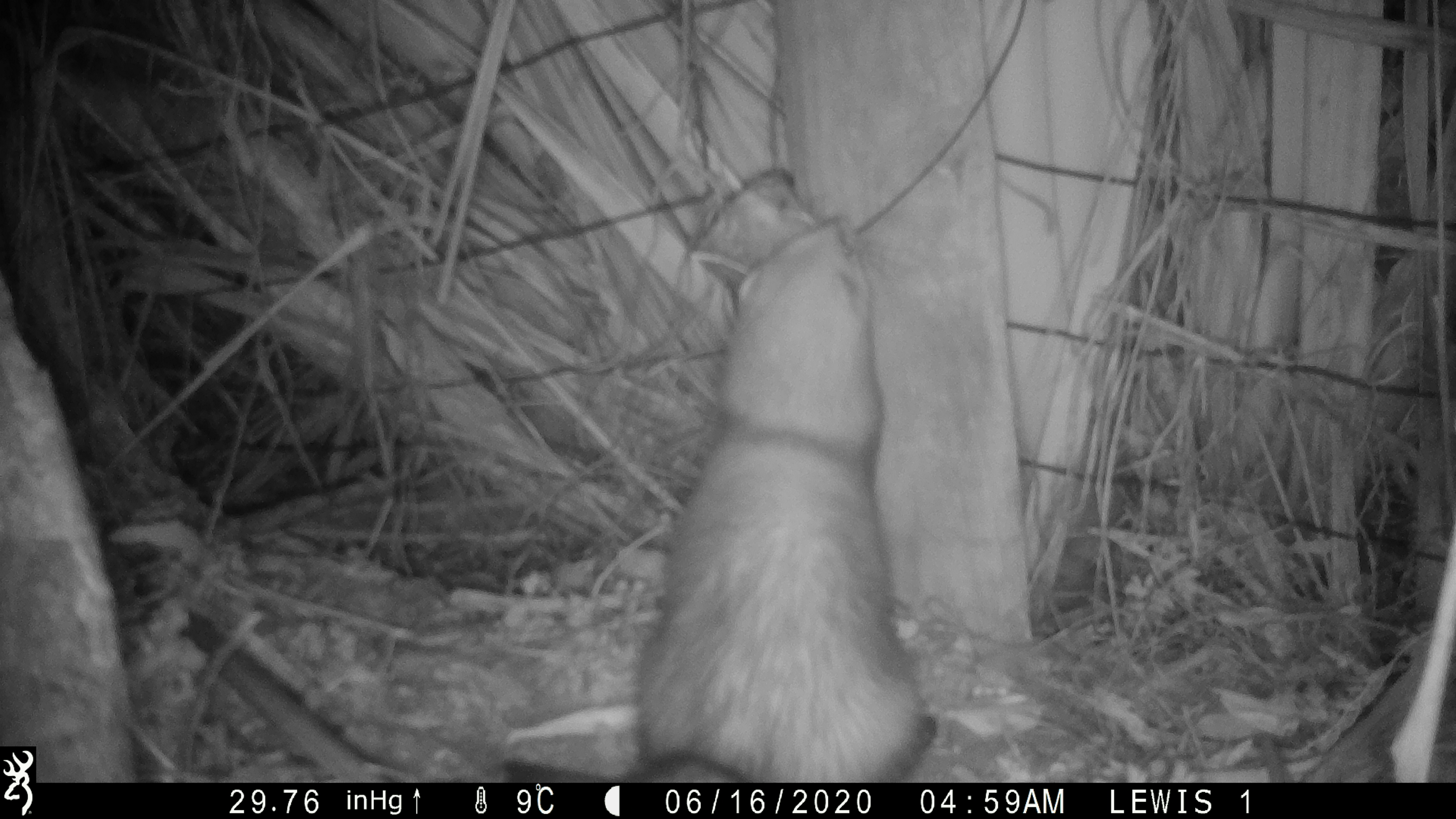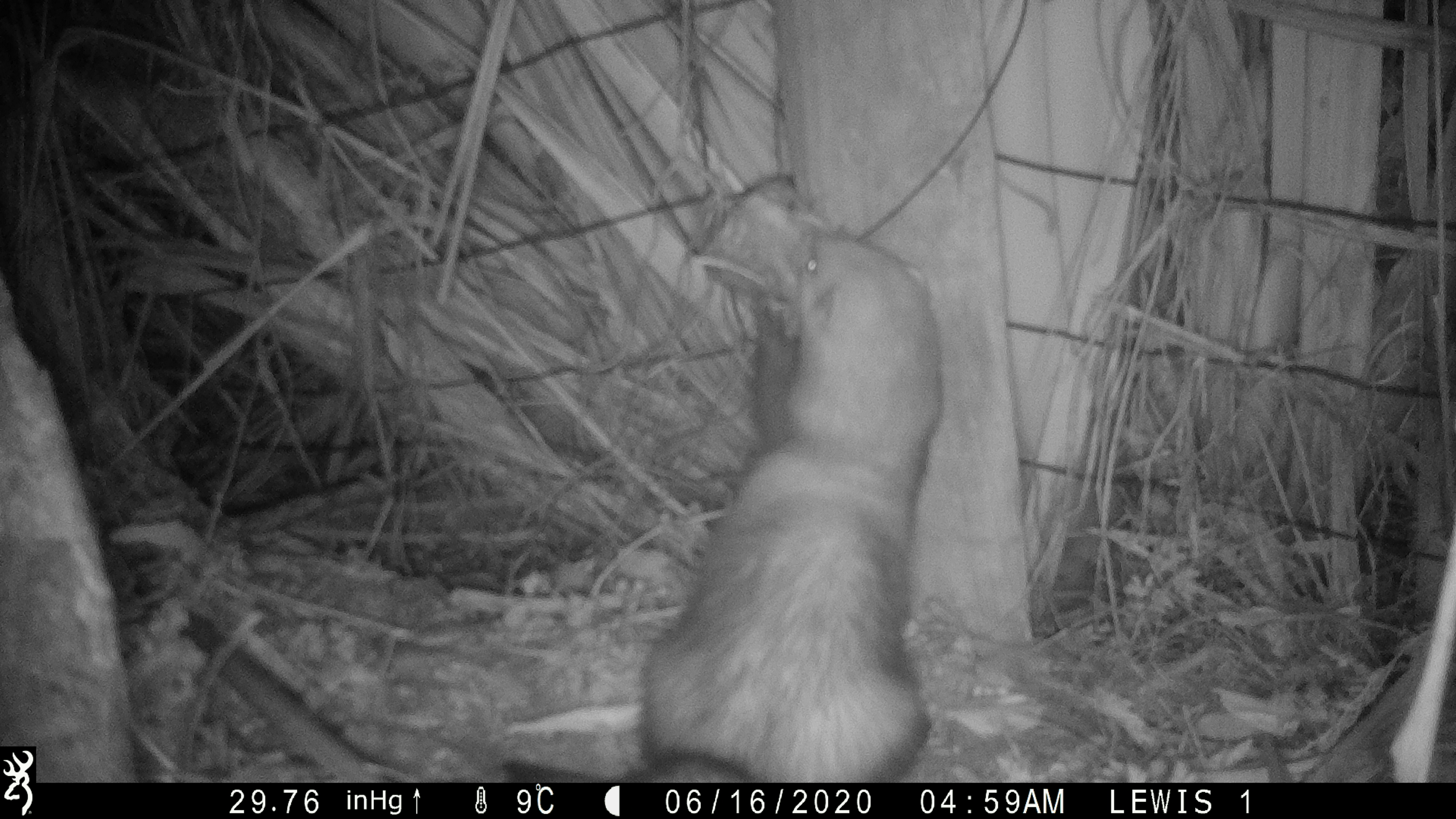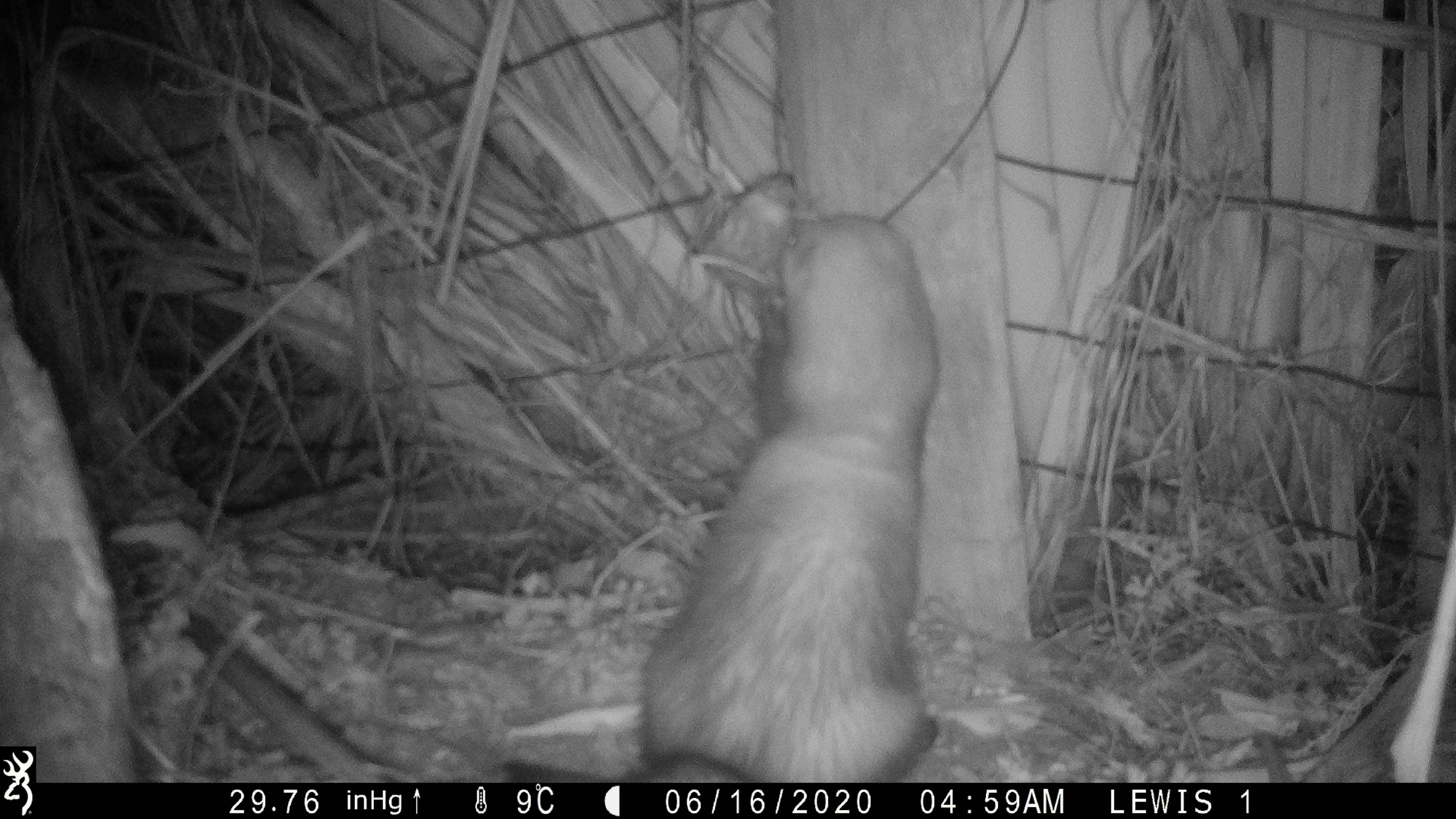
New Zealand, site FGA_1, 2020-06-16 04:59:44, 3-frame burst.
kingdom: Animalia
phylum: Chordata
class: Mammalia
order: Carnivora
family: Mustelidae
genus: Mustela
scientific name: Mustela furo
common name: ferret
Ferret (Mustela furo).